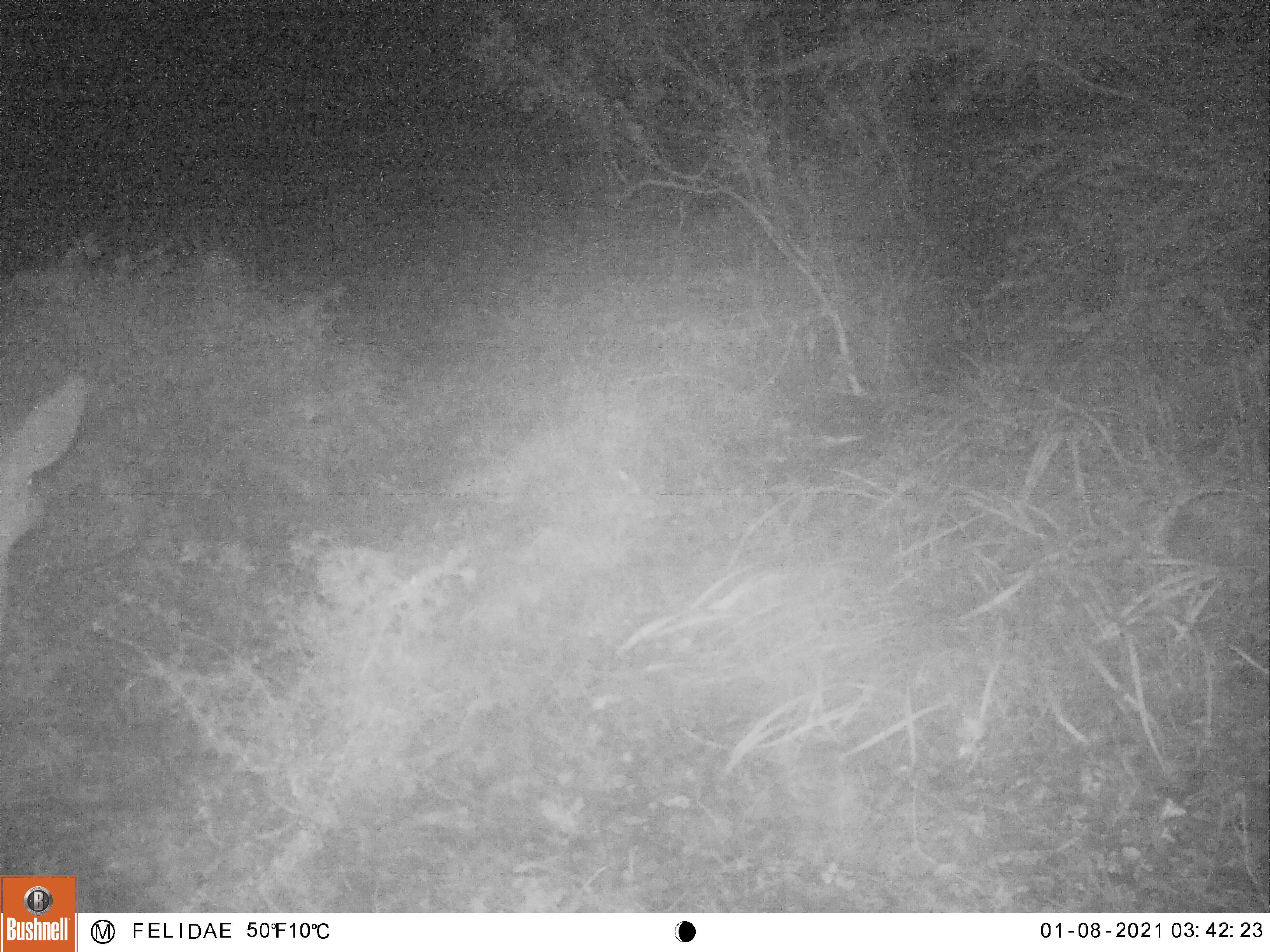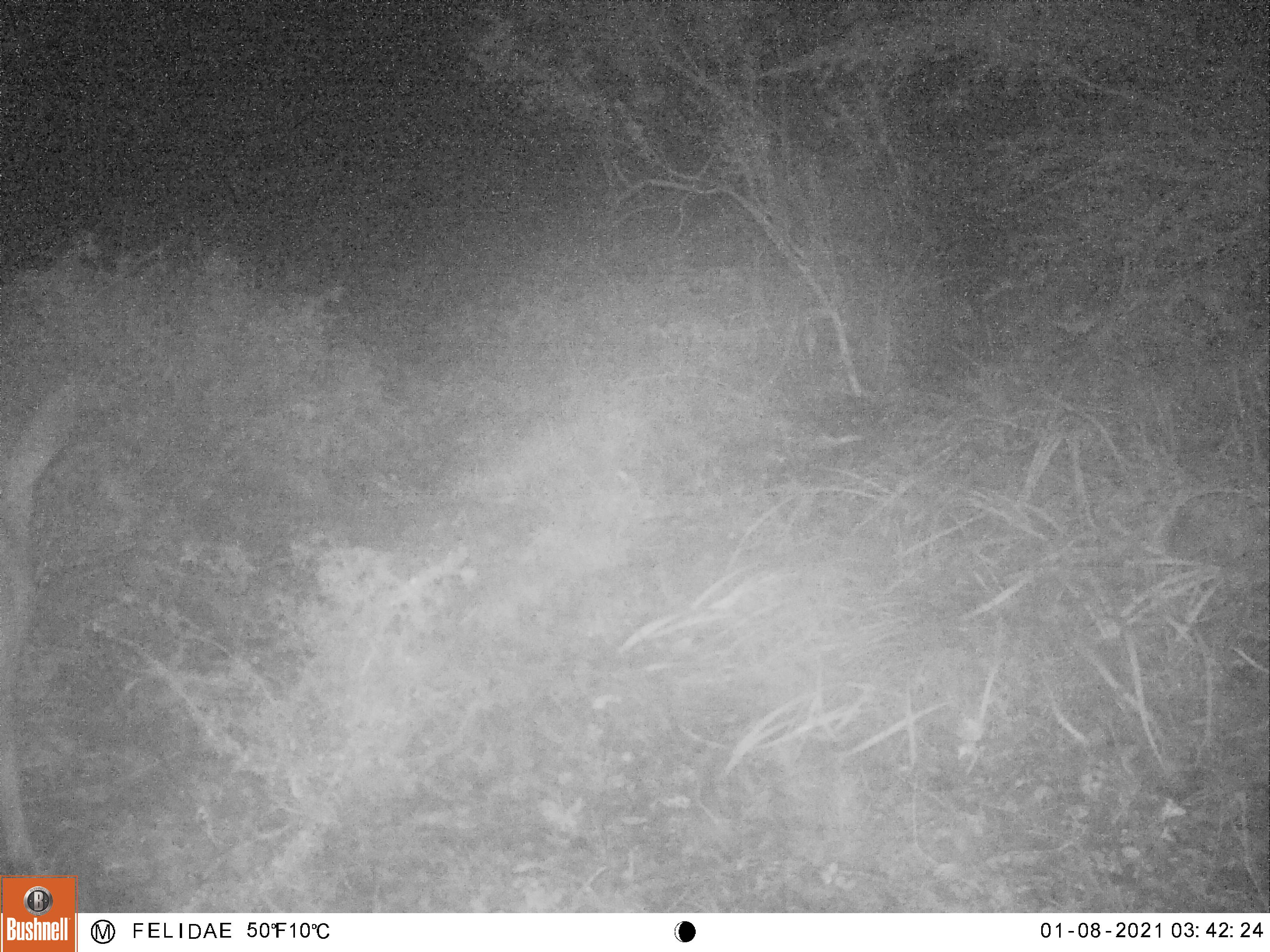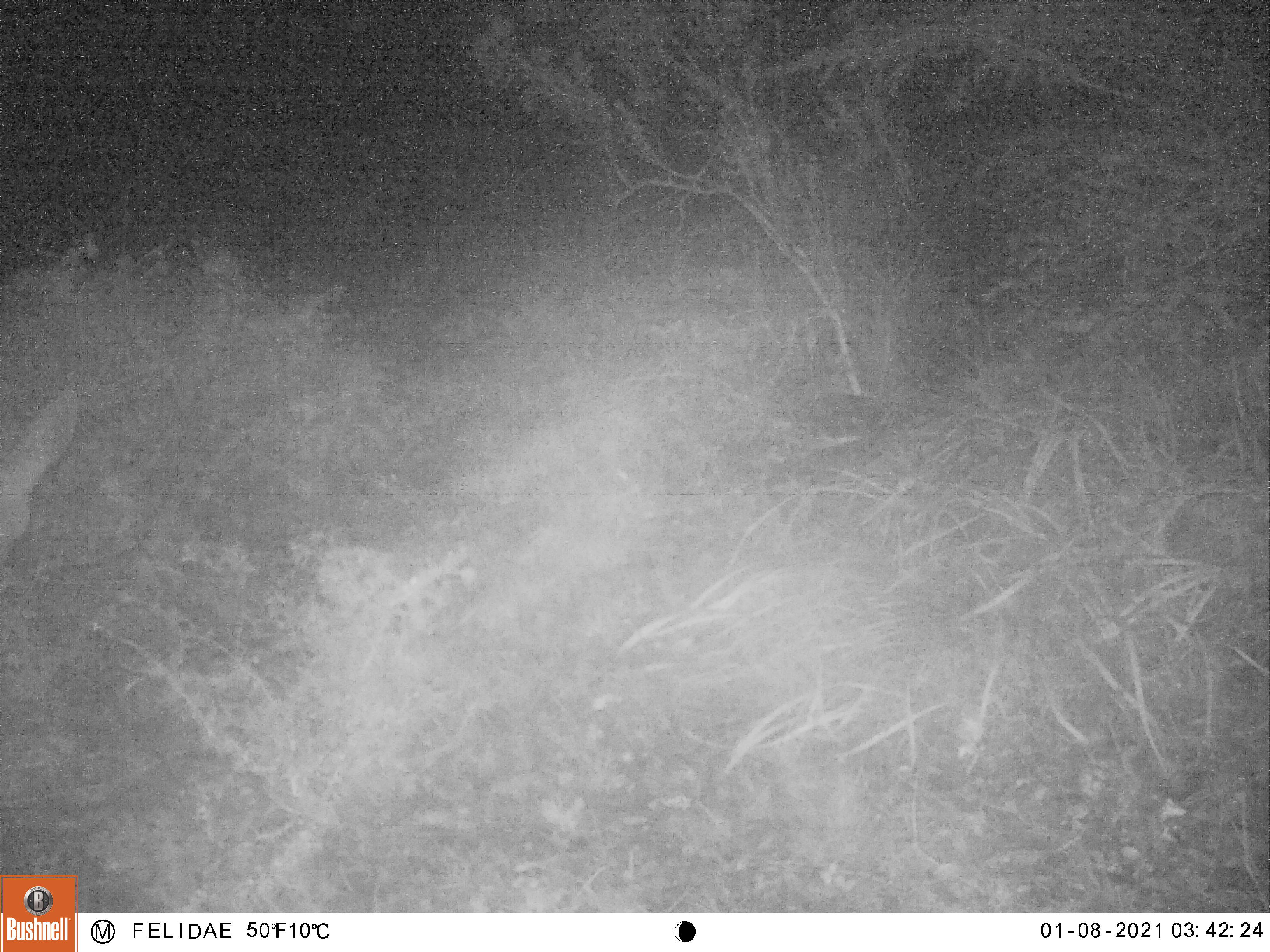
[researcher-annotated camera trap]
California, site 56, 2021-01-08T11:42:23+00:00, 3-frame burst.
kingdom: Animalia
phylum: Chordata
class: Mammalia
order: Artiodactyla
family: Cervidae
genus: Odocoileus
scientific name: Odocoileus hemionus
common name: mule deer